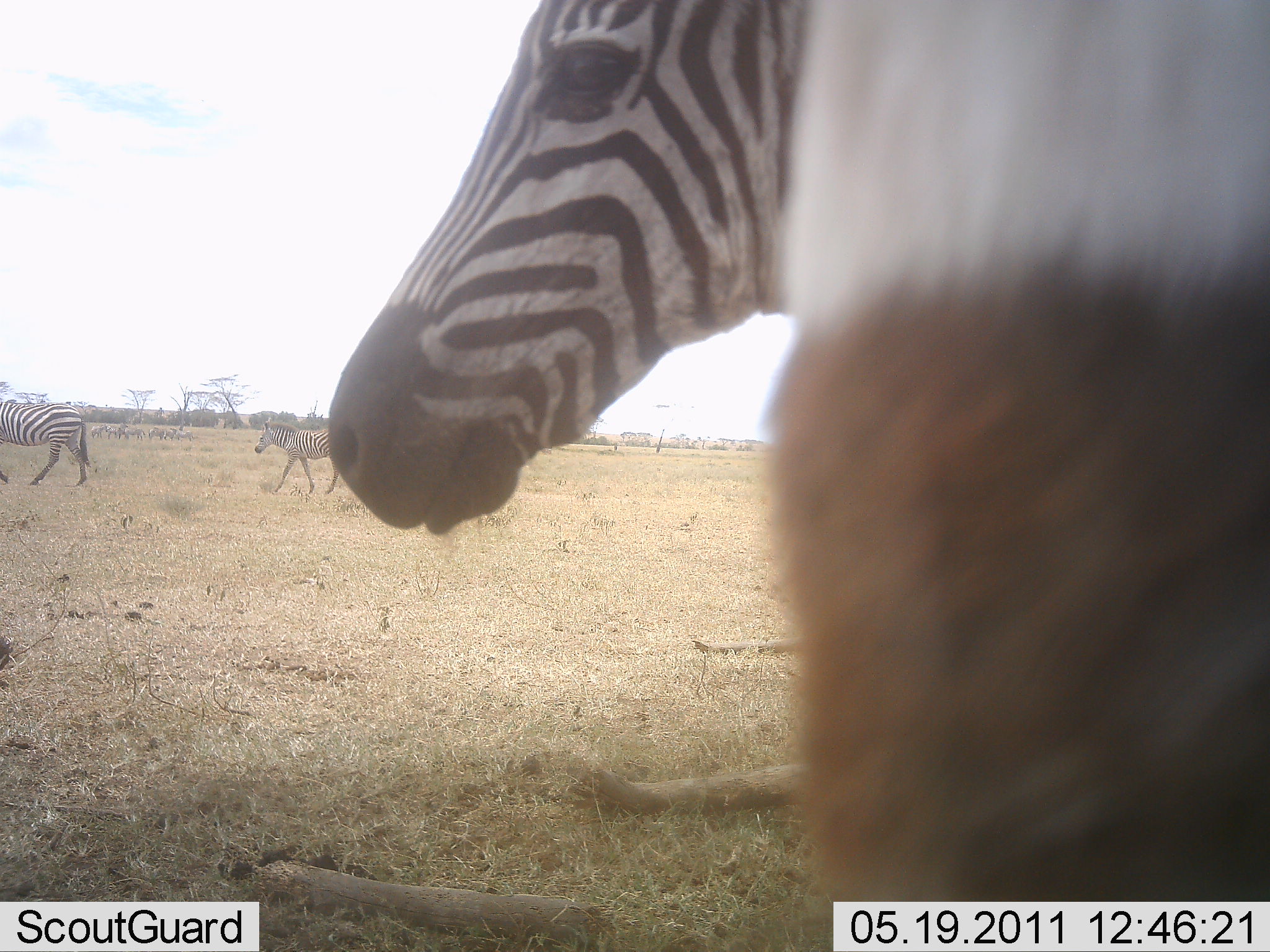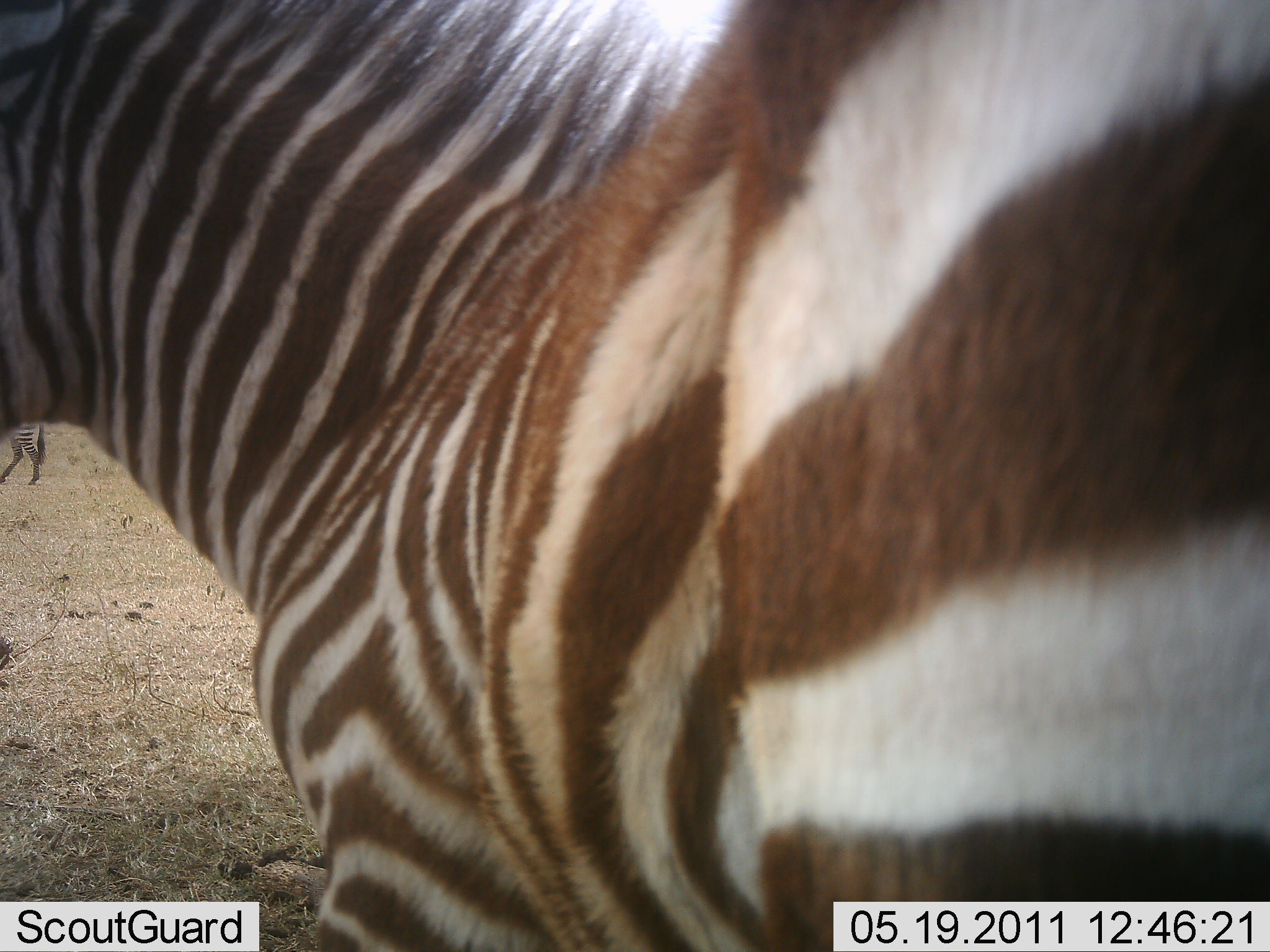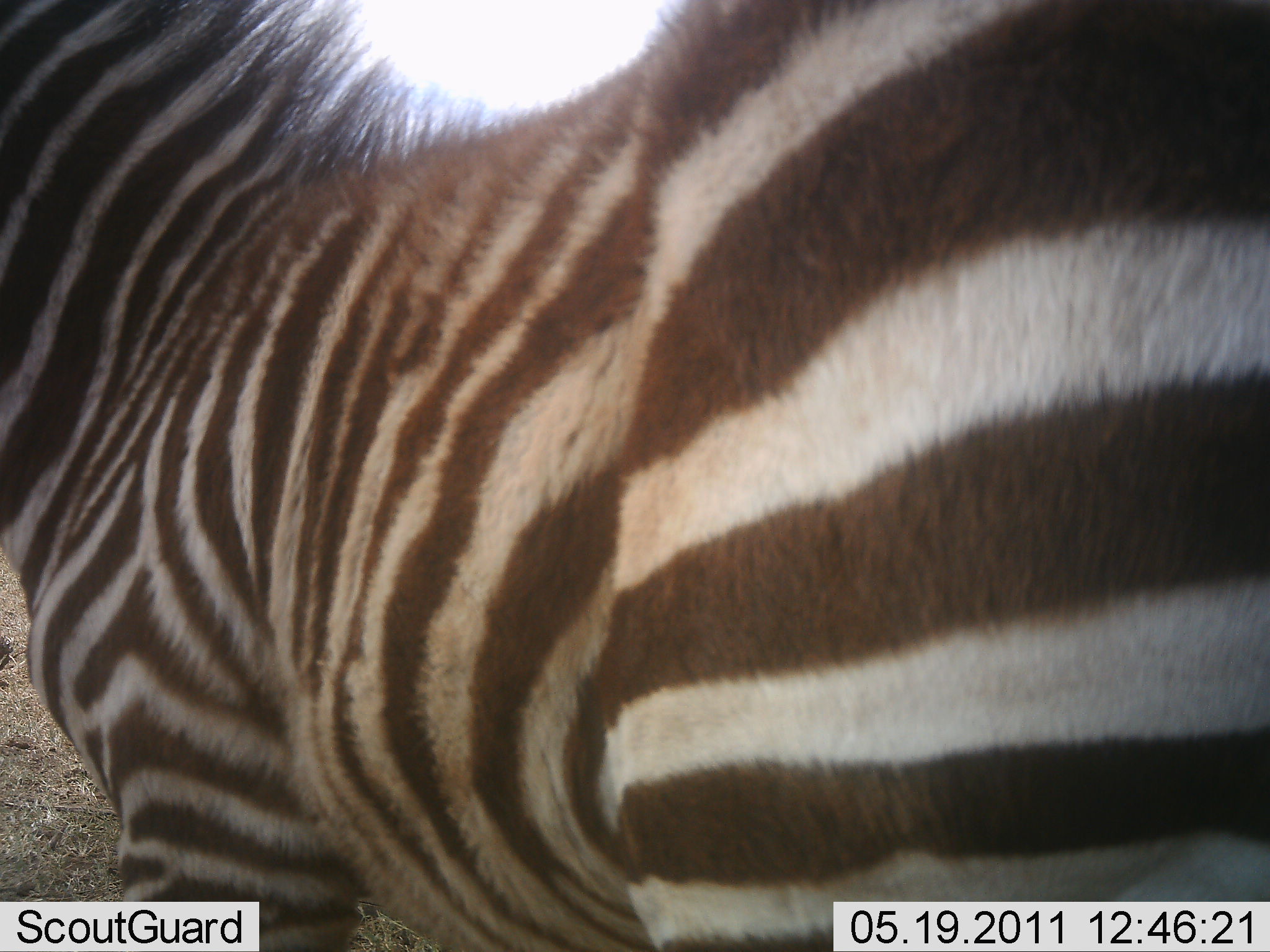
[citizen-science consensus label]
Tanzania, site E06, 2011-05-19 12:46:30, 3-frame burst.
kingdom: Animalia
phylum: Chordata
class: Mammalia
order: Perissodactyla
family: Equidae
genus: Equus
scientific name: Equus quagga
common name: plains zebra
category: zebra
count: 3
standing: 10%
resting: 0%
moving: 100%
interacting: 0%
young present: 0%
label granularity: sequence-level